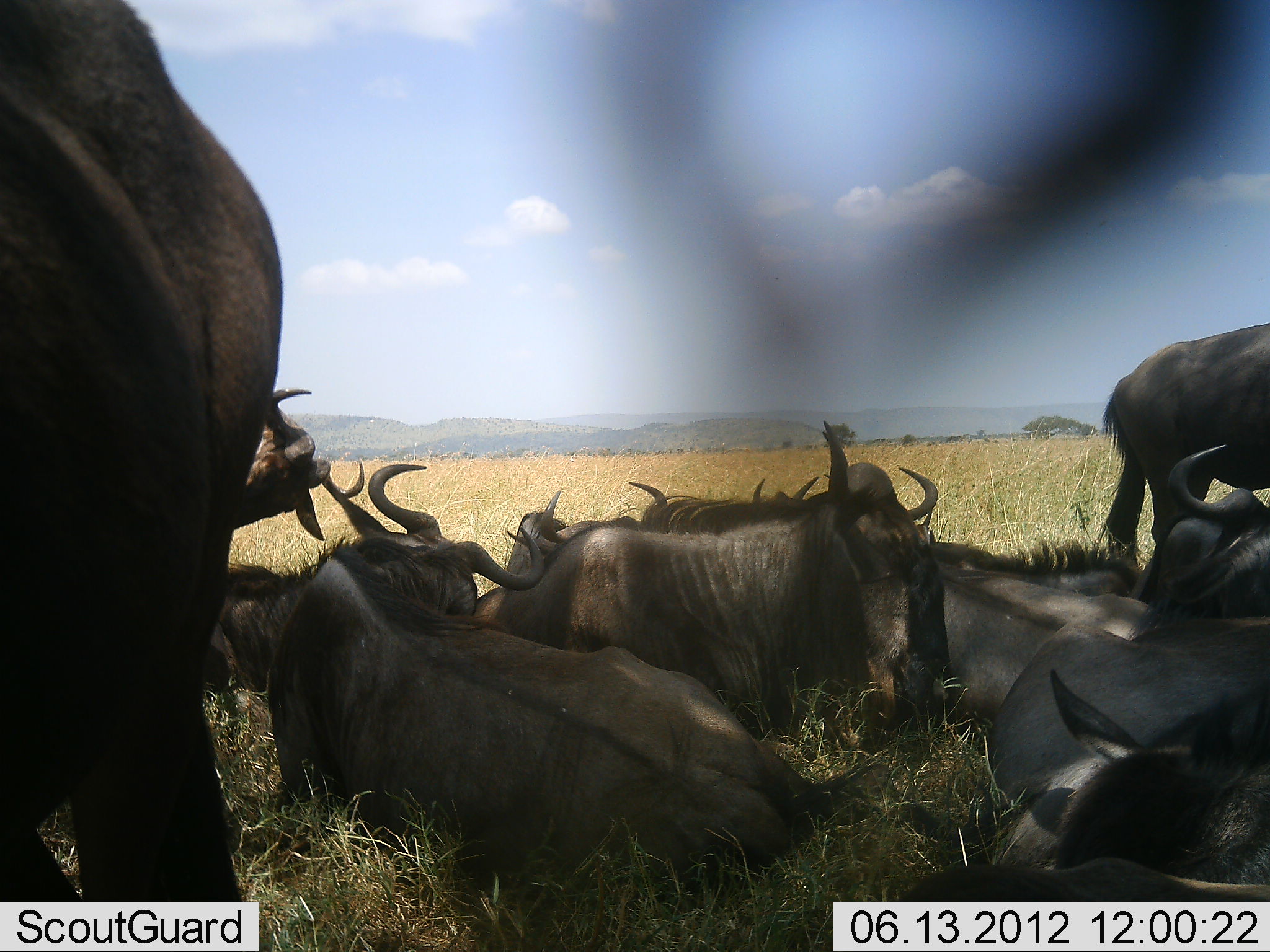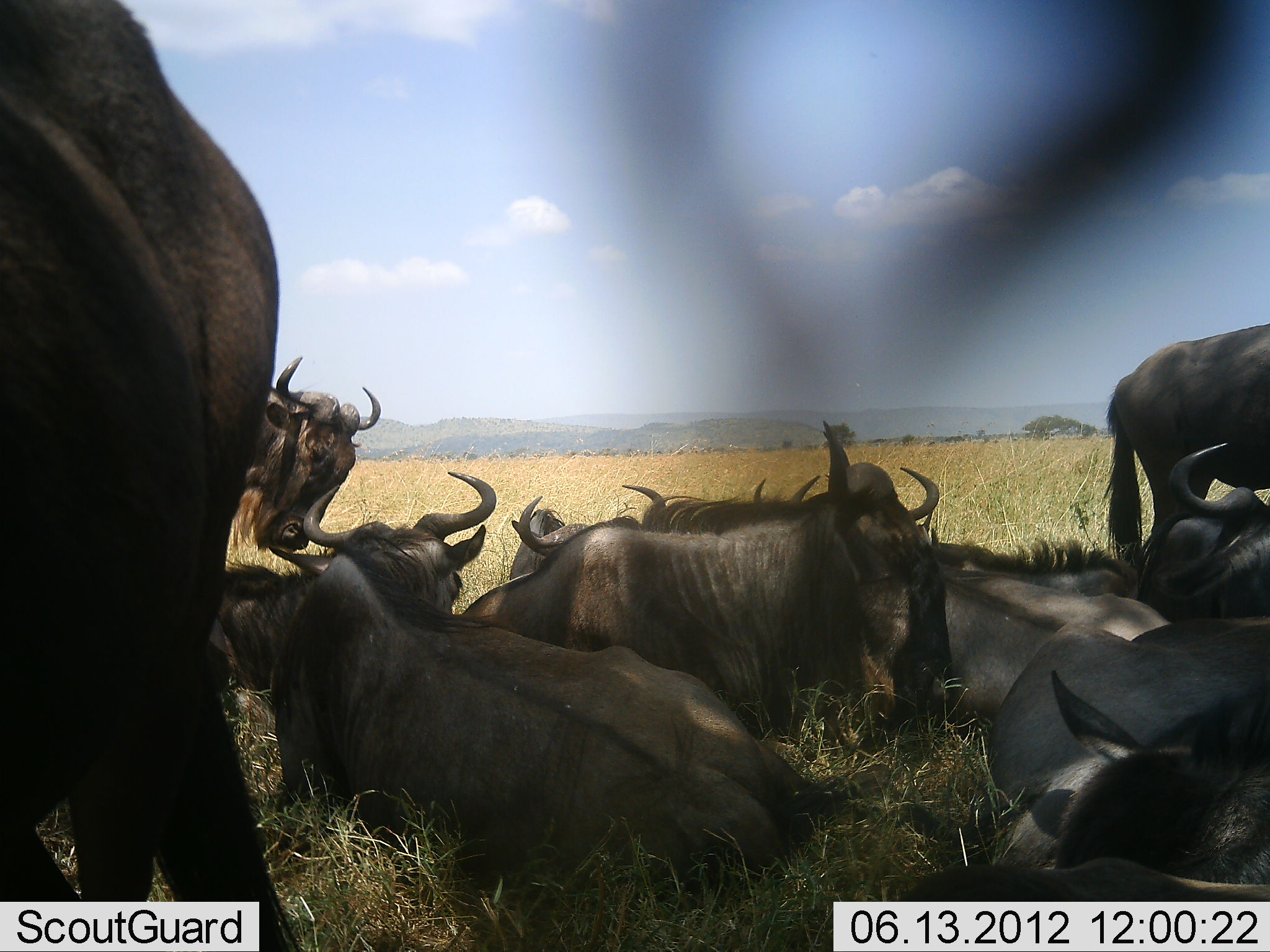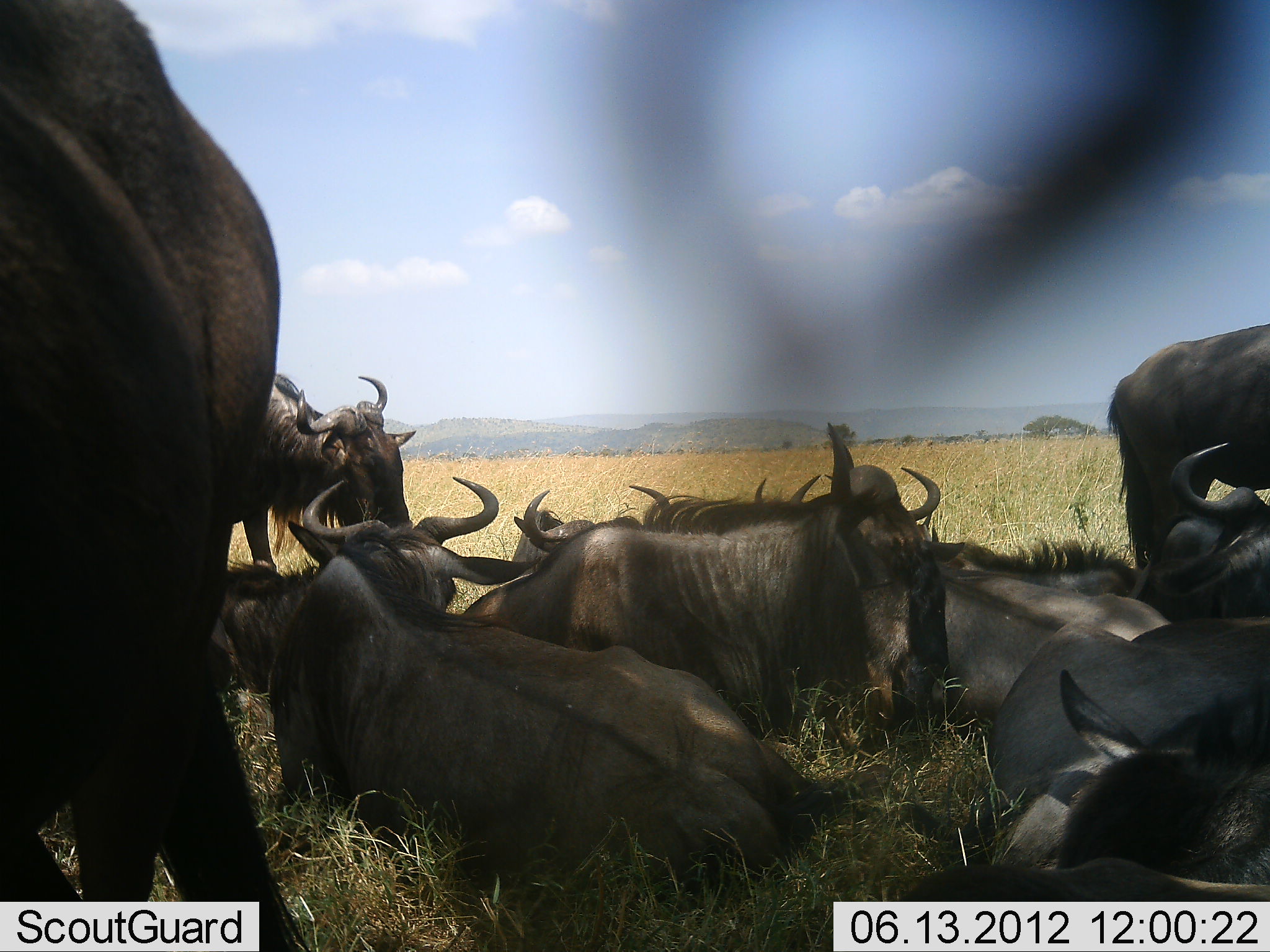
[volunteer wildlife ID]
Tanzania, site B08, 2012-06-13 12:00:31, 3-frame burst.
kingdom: Animalia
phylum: Chordata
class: Mammalia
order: Artiodactyla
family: Bovidae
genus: Connochaetes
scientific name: Connochaetes taurinus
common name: blue wildebeest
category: wildebeest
Wildebeest (blue wildebeest) (Connochaetes taurinus), count 11-50. Behavior (volunteer vote fractions): standing 100%, resting 100%, moving 10%, interacting 0%. Young present (vote fraction): 10%. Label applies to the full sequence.